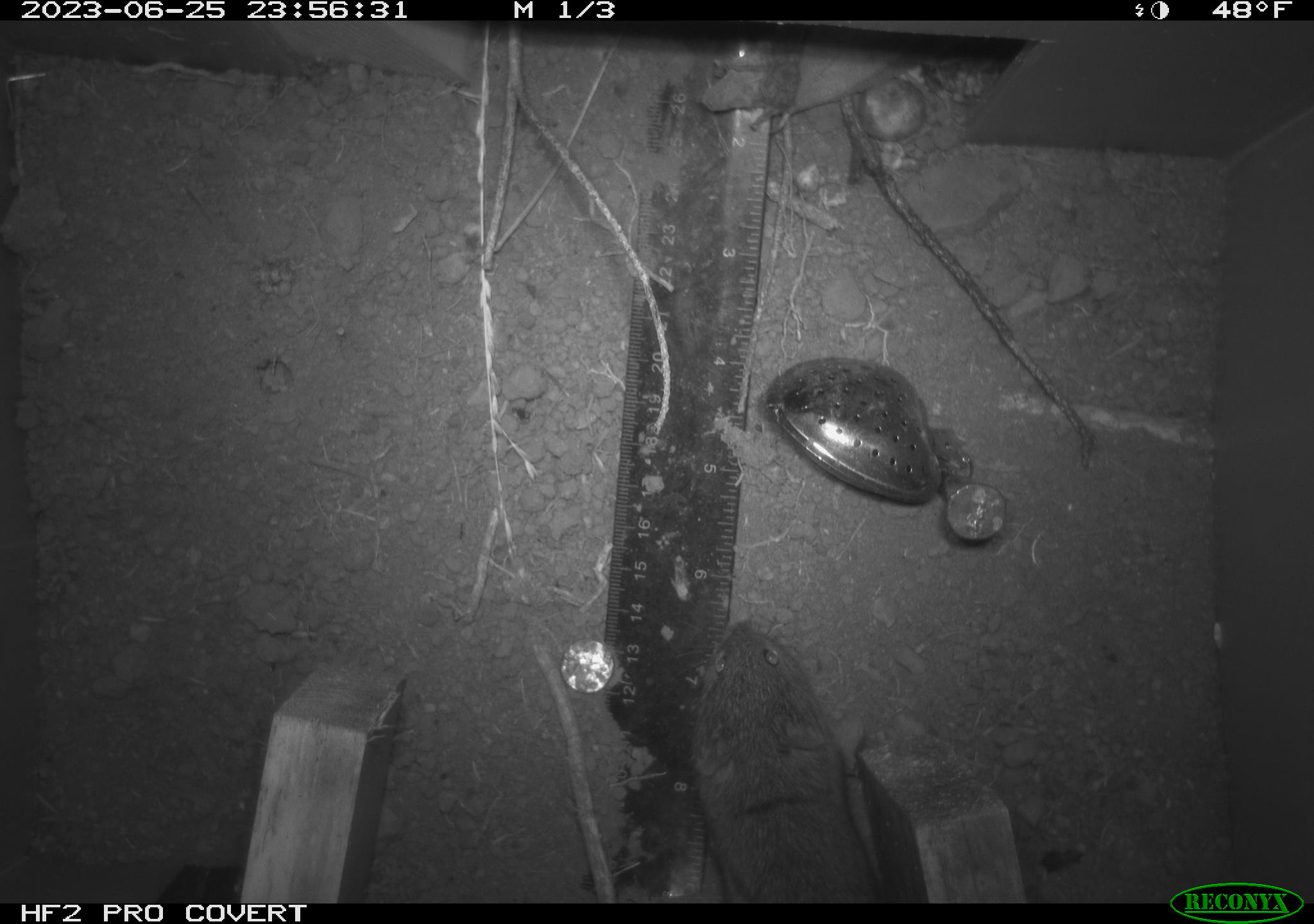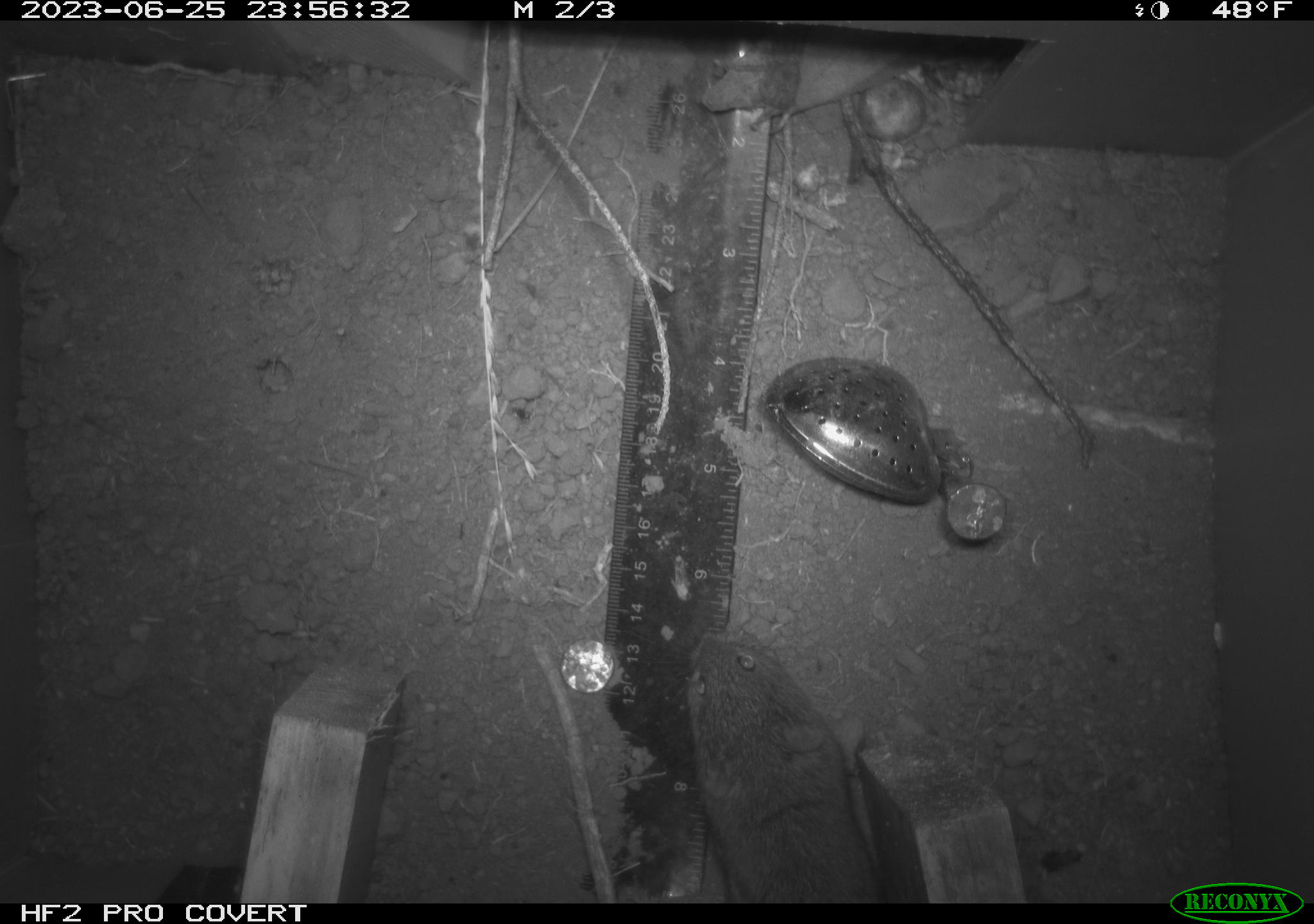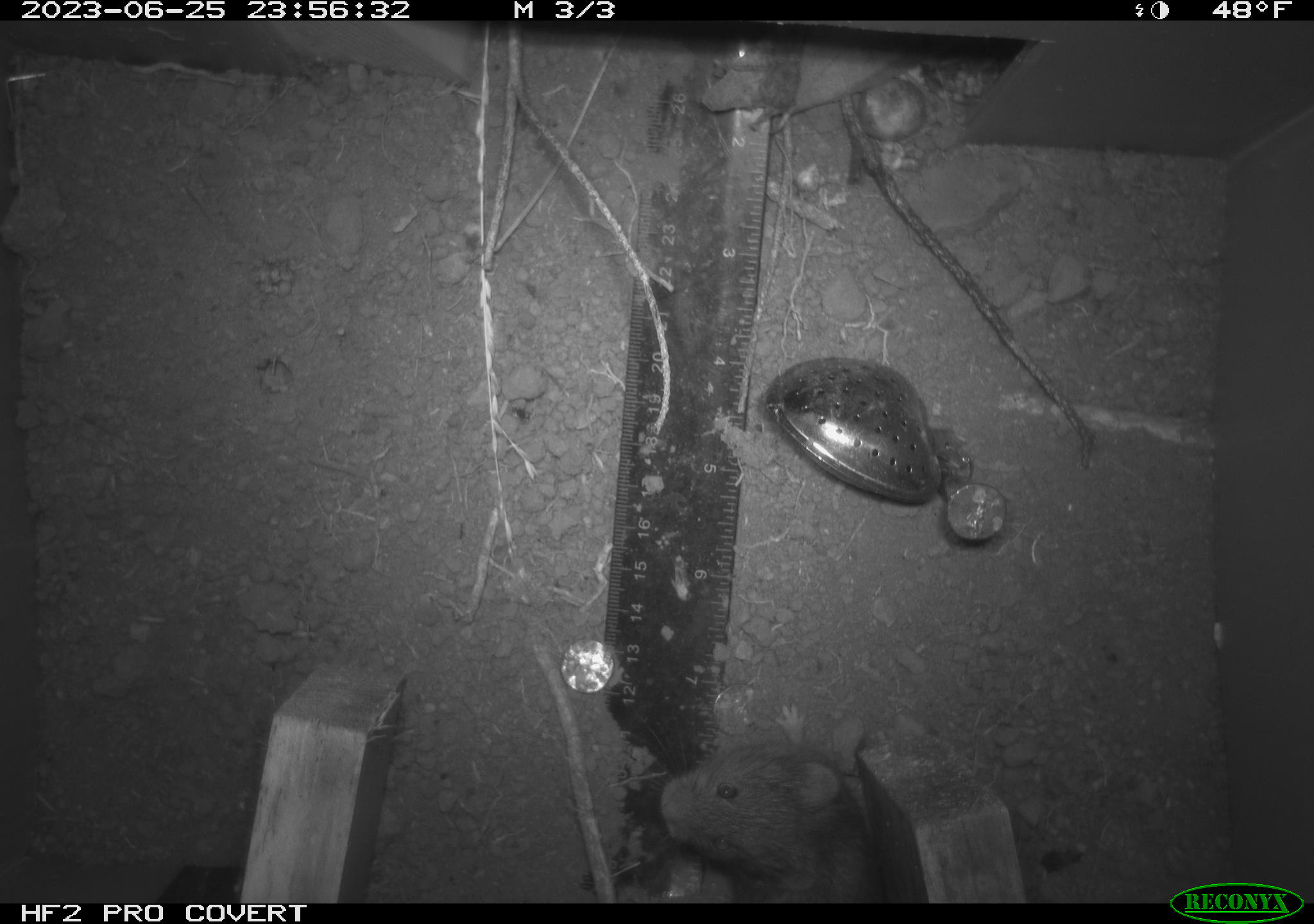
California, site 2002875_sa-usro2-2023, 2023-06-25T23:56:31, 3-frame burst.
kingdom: Animalia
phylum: Chordata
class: Mammalia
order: Rodentia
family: Cricetidae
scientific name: Arvicolinae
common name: voles, lemmings, and muskrats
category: arvicolinae subfamily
Arvicolinae subfamily (voles, lemmings, and muskrats) (Arvicolinae).